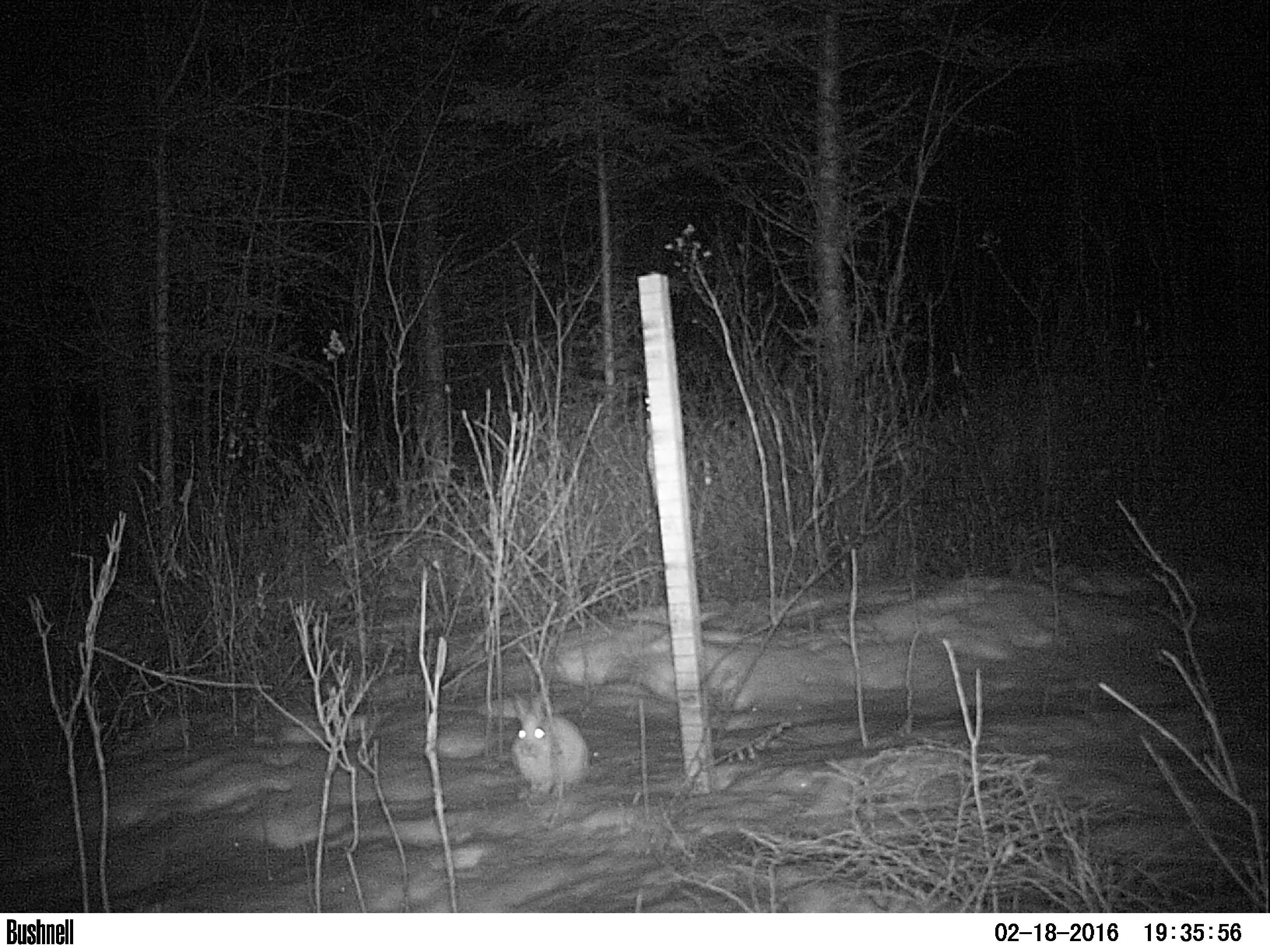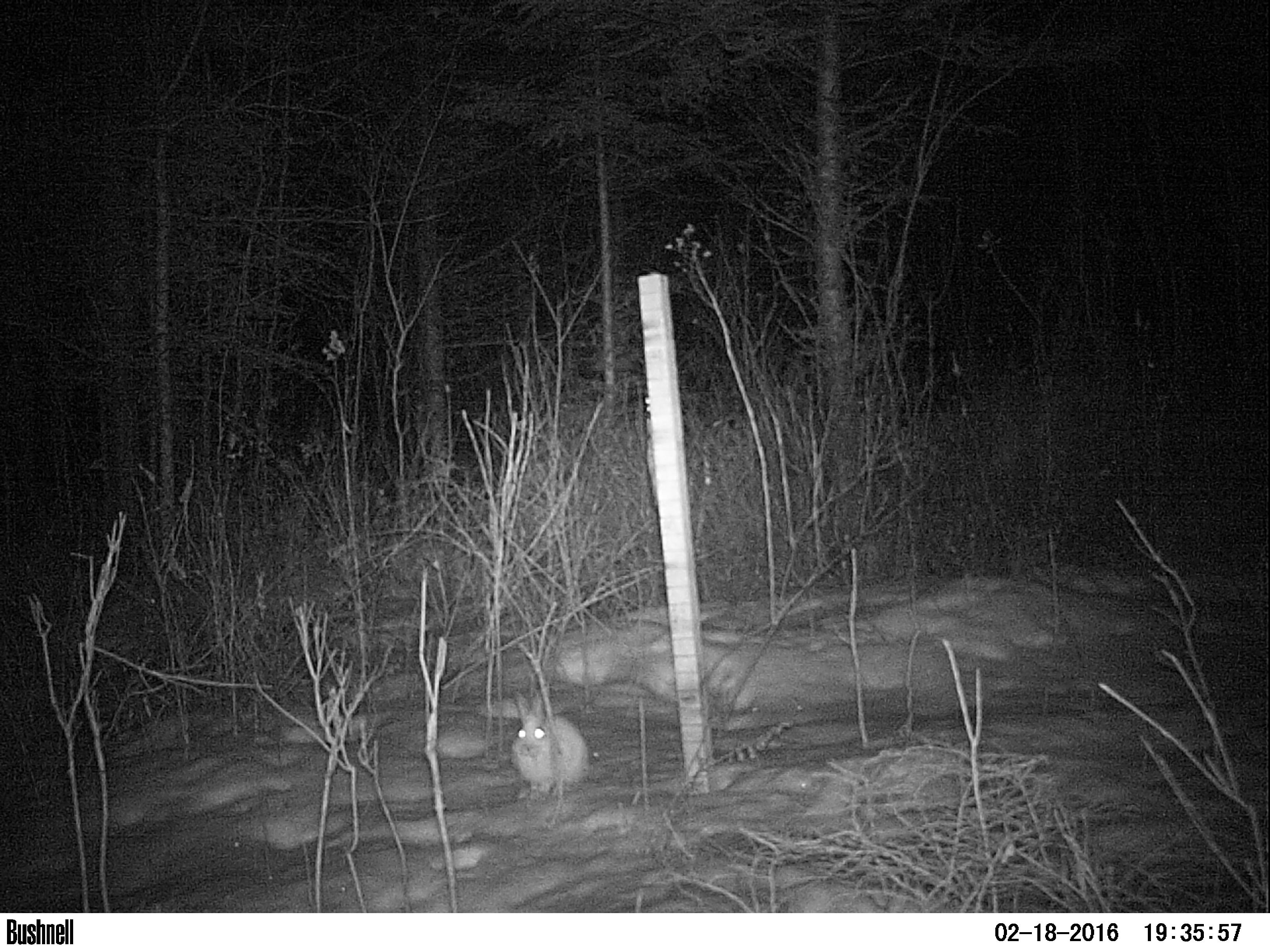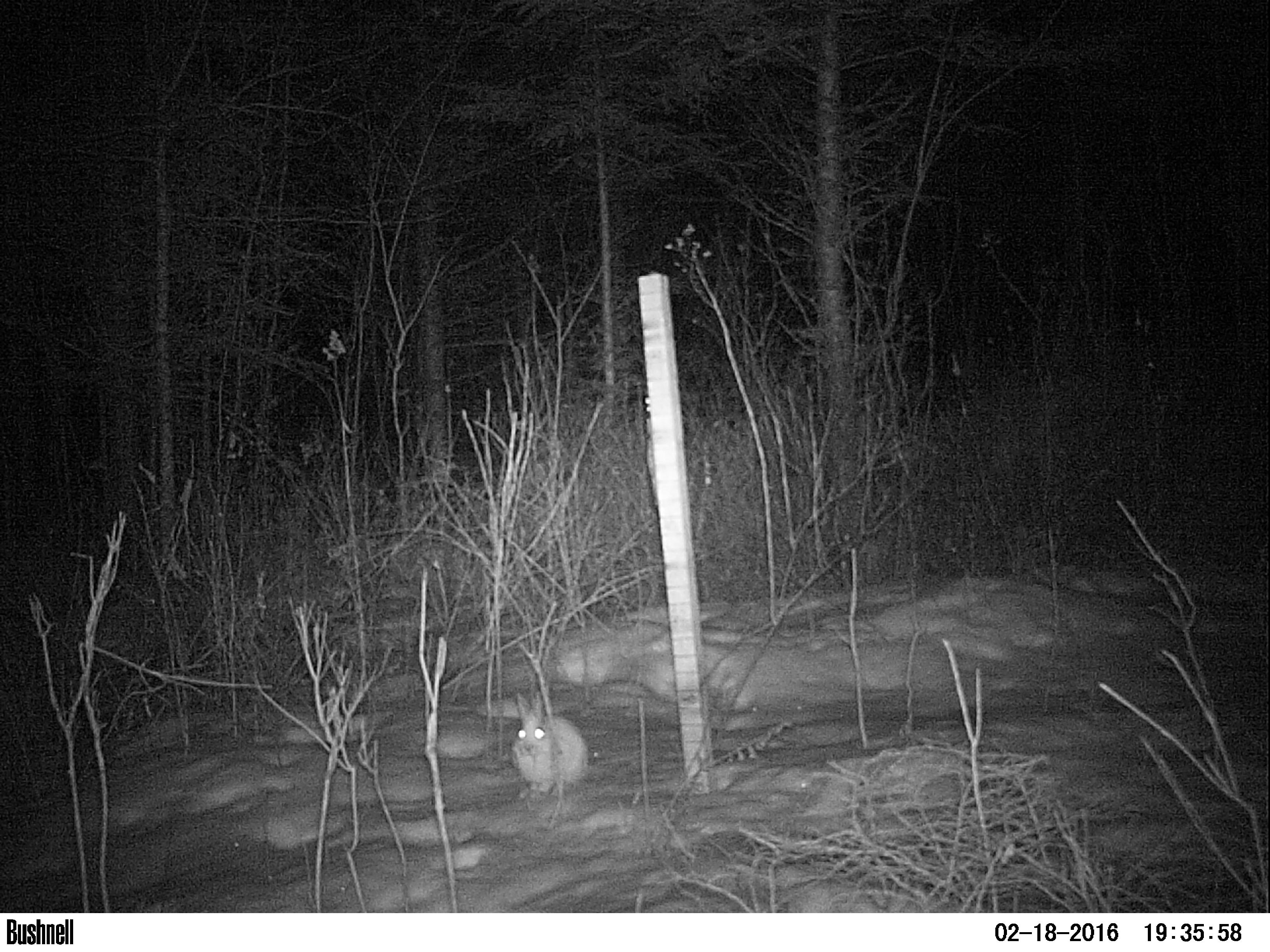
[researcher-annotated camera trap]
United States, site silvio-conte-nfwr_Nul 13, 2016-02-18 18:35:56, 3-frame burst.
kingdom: Animalia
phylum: Chordata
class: Mammalia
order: Lagomorpha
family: Leporidae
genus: Lepus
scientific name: Lepus americanus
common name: snowshoe hare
Snowshoe hare (Lepus americanus).